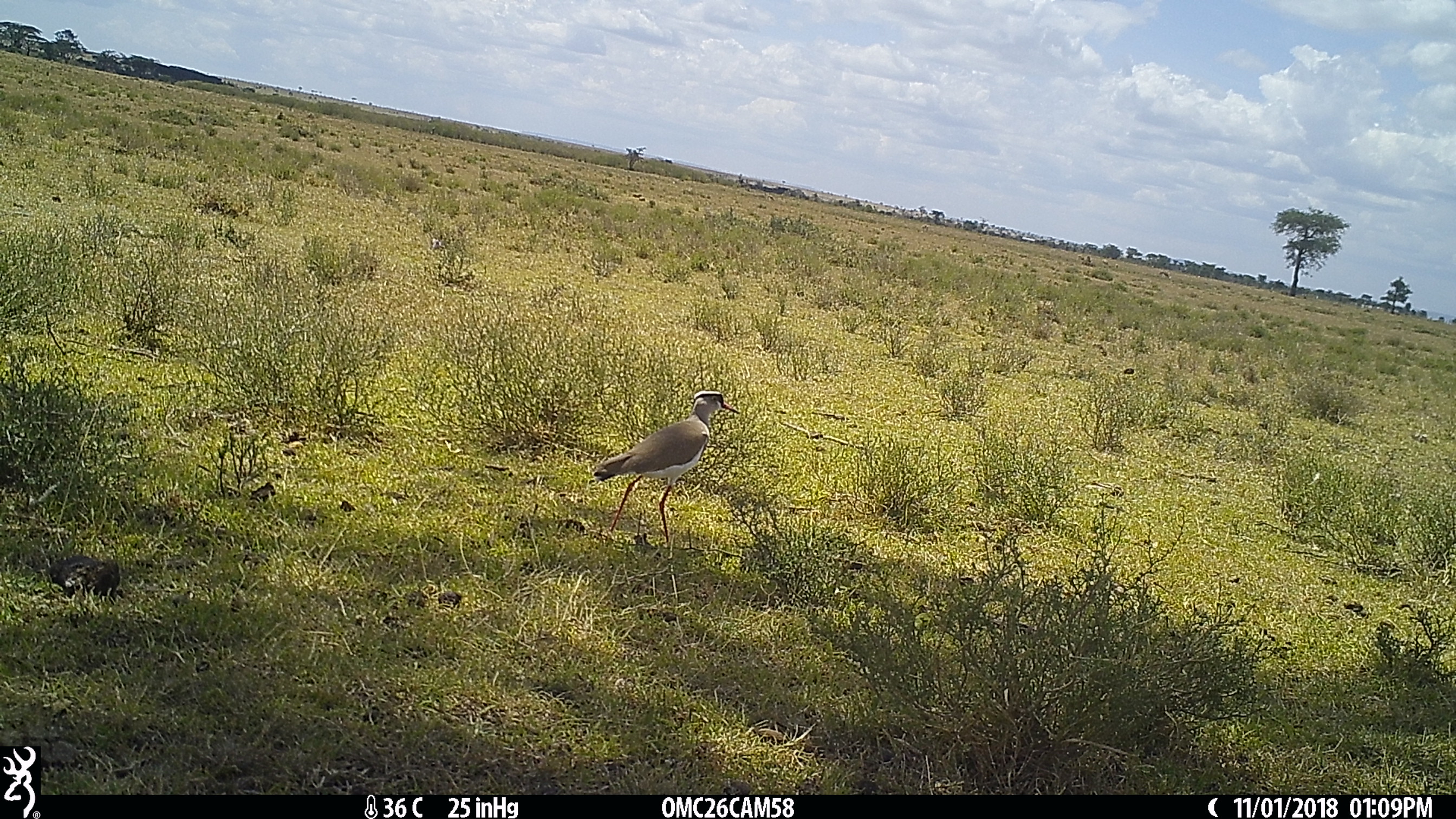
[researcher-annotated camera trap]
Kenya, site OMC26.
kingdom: Animalia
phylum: Chordata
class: Aves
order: Charadriiformes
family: Charadriidae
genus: Vanellus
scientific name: Vanellus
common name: lapwing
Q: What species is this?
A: Lapwing (Vanellus).